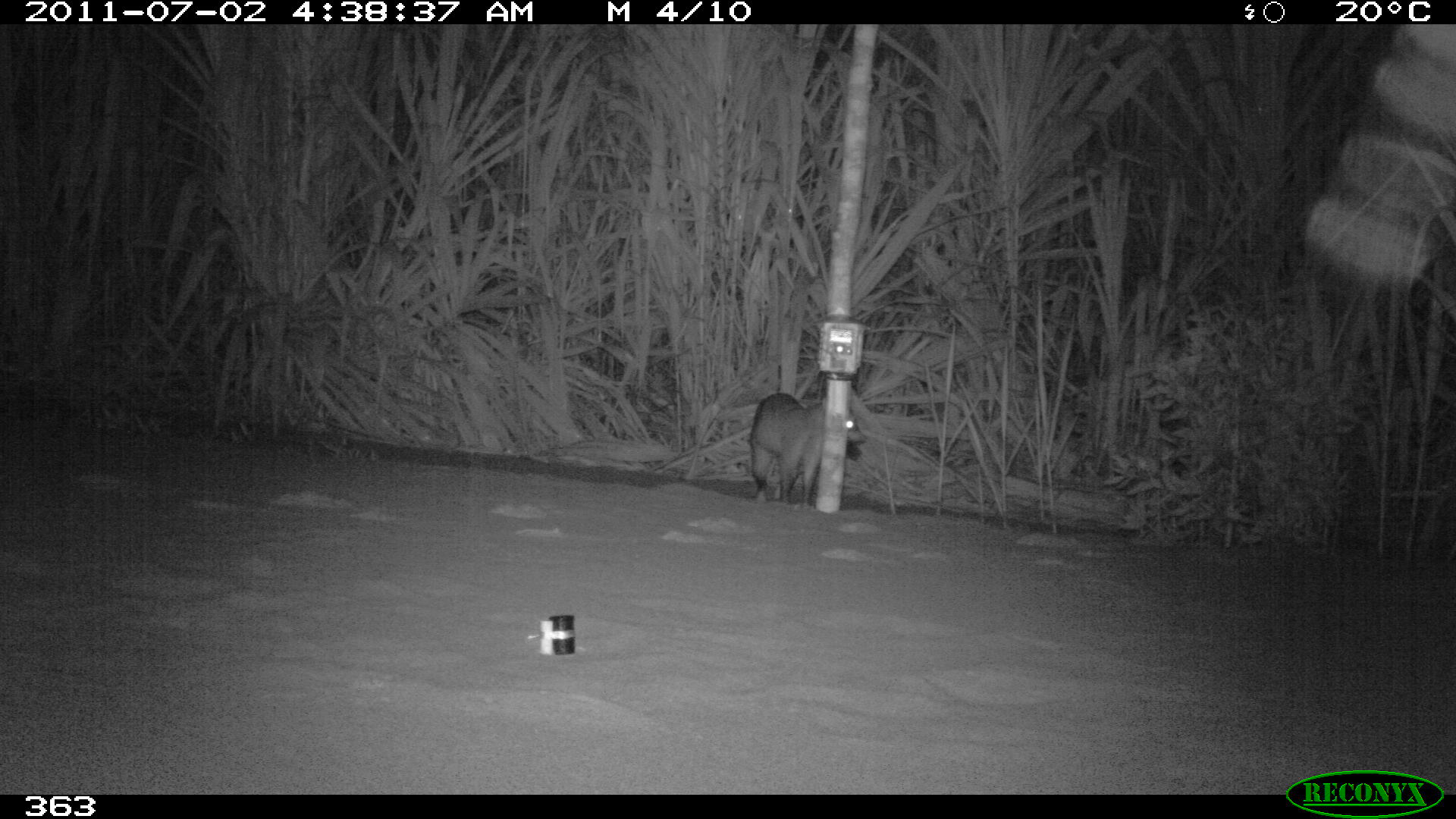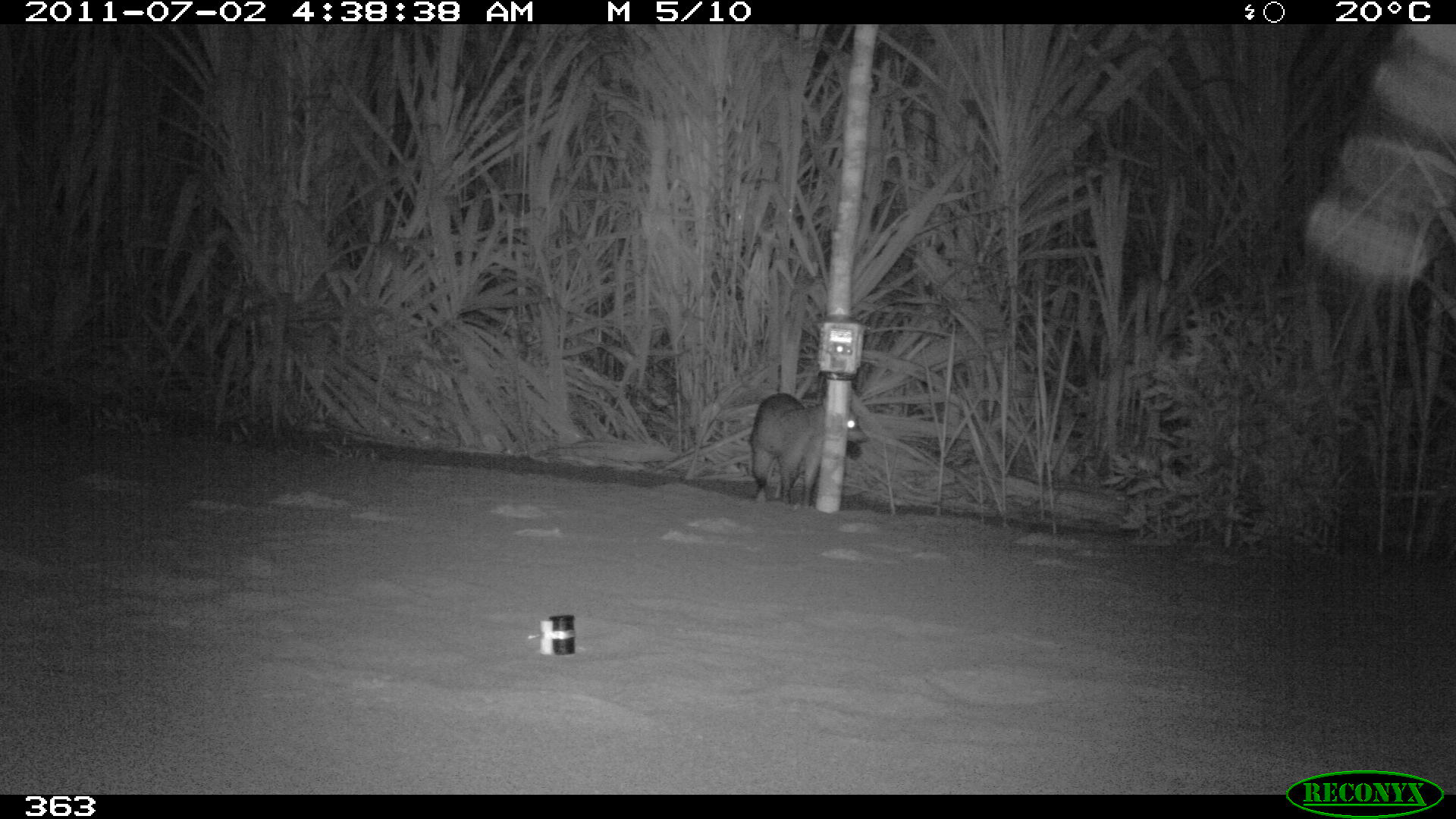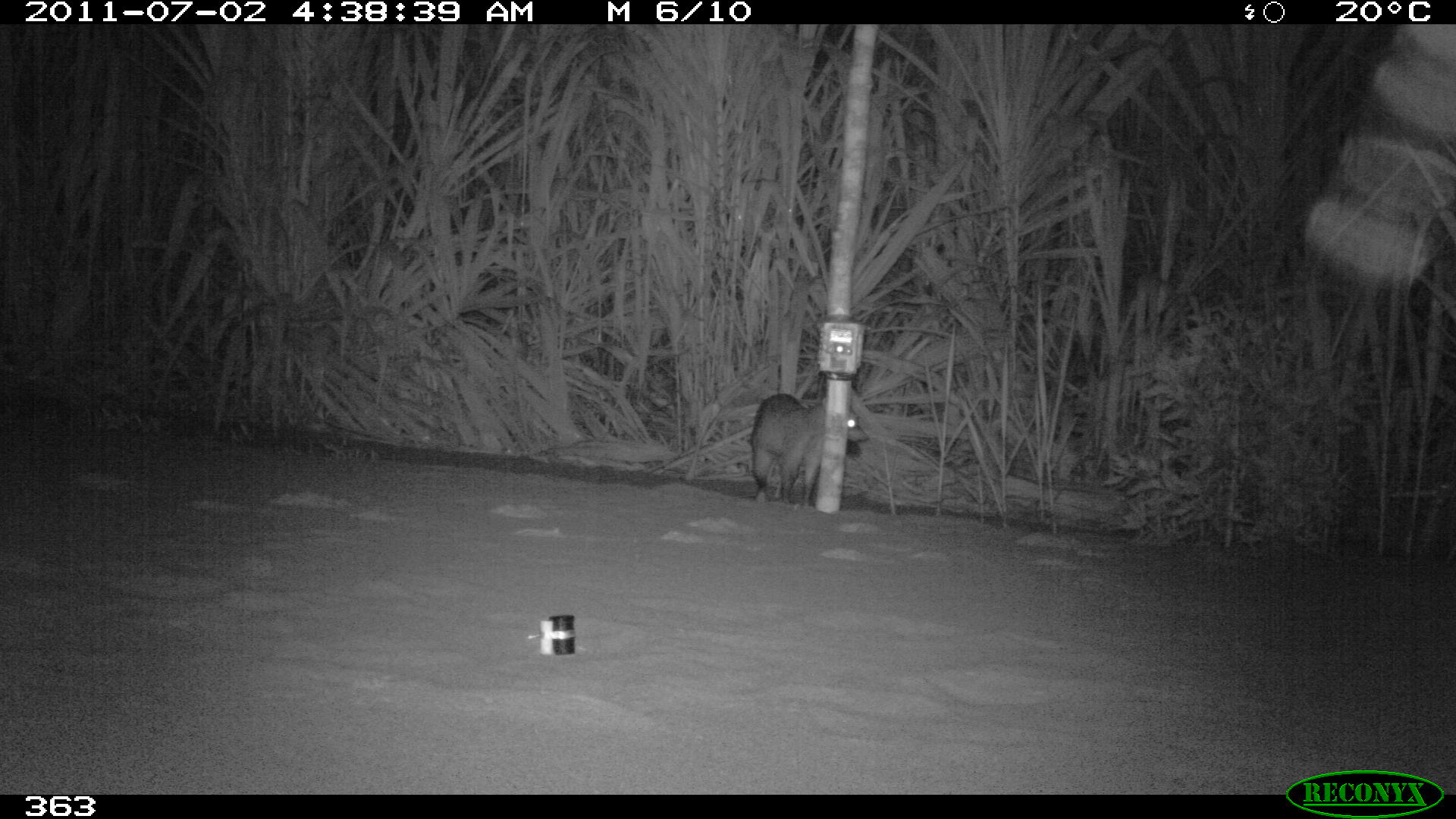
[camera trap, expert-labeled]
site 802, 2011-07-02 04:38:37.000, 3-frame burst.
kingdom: Animalia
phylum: Chordata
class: Mammalia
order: Carnivora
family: Procyonidae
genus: Procyon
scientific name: Procyon cancrivorus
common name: crab-eating raccoon